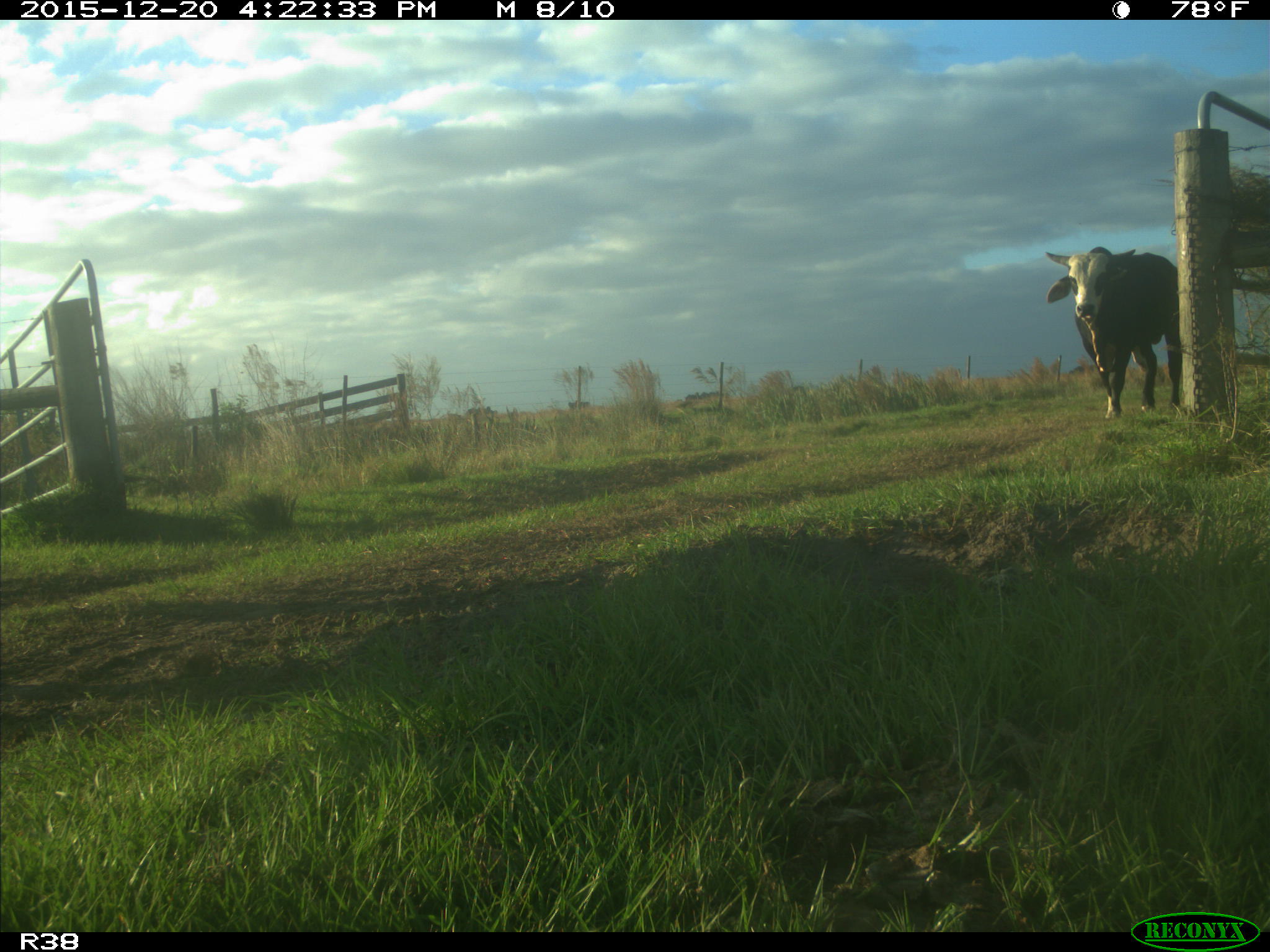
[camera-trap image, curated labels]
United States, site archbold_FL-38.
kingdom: Animalia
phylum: Chordata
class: Mammalia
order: Artiodactyla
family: Bovidae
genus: Bos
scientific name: Bos taurus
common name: domestic cow